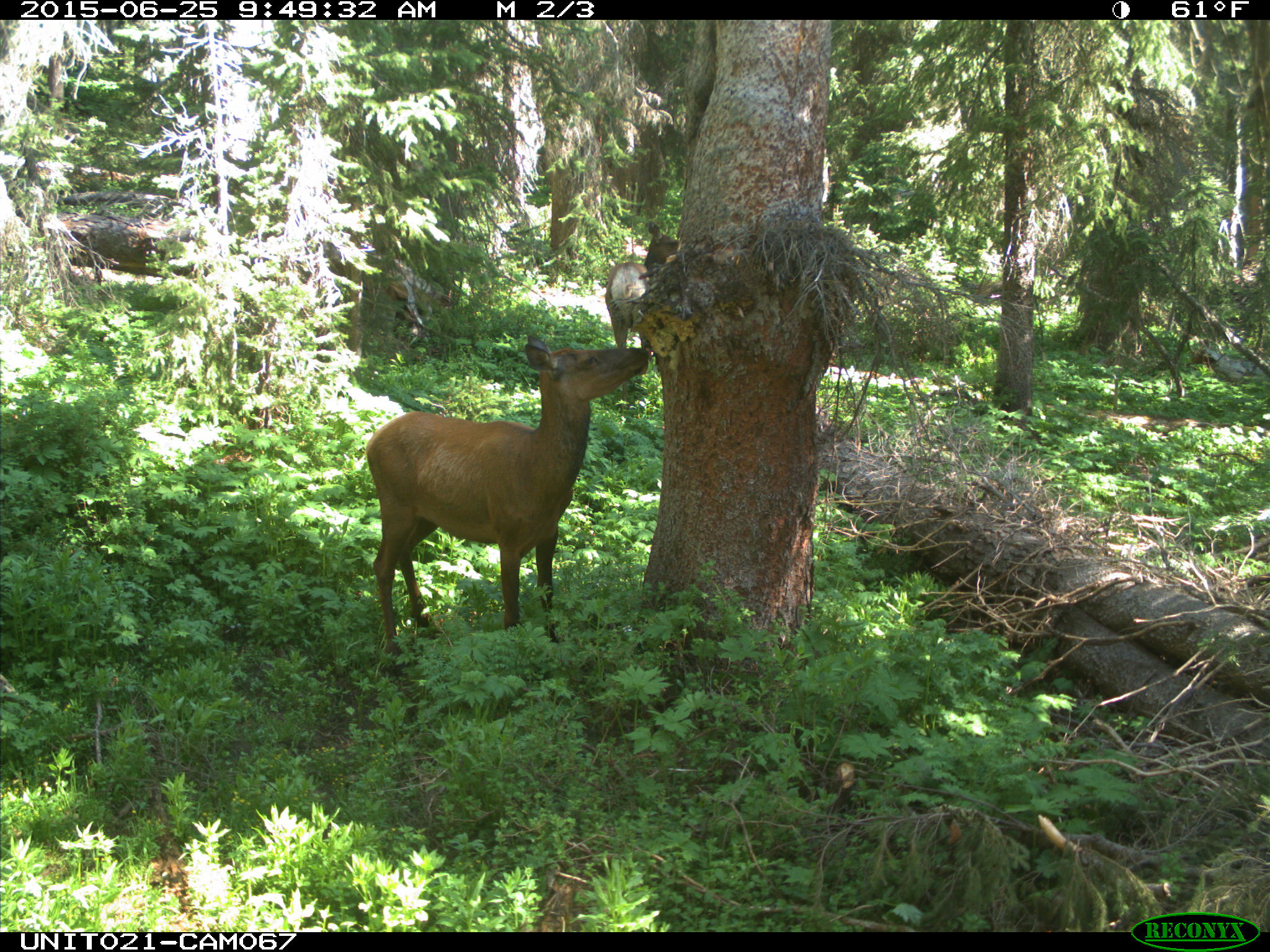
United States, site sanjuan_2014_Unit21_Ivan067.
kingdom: Animalia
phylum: Chordata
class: Mammalia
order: Artiodactyla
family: Cervidae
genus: Cervus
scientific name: Cervus elaphus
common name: red deer